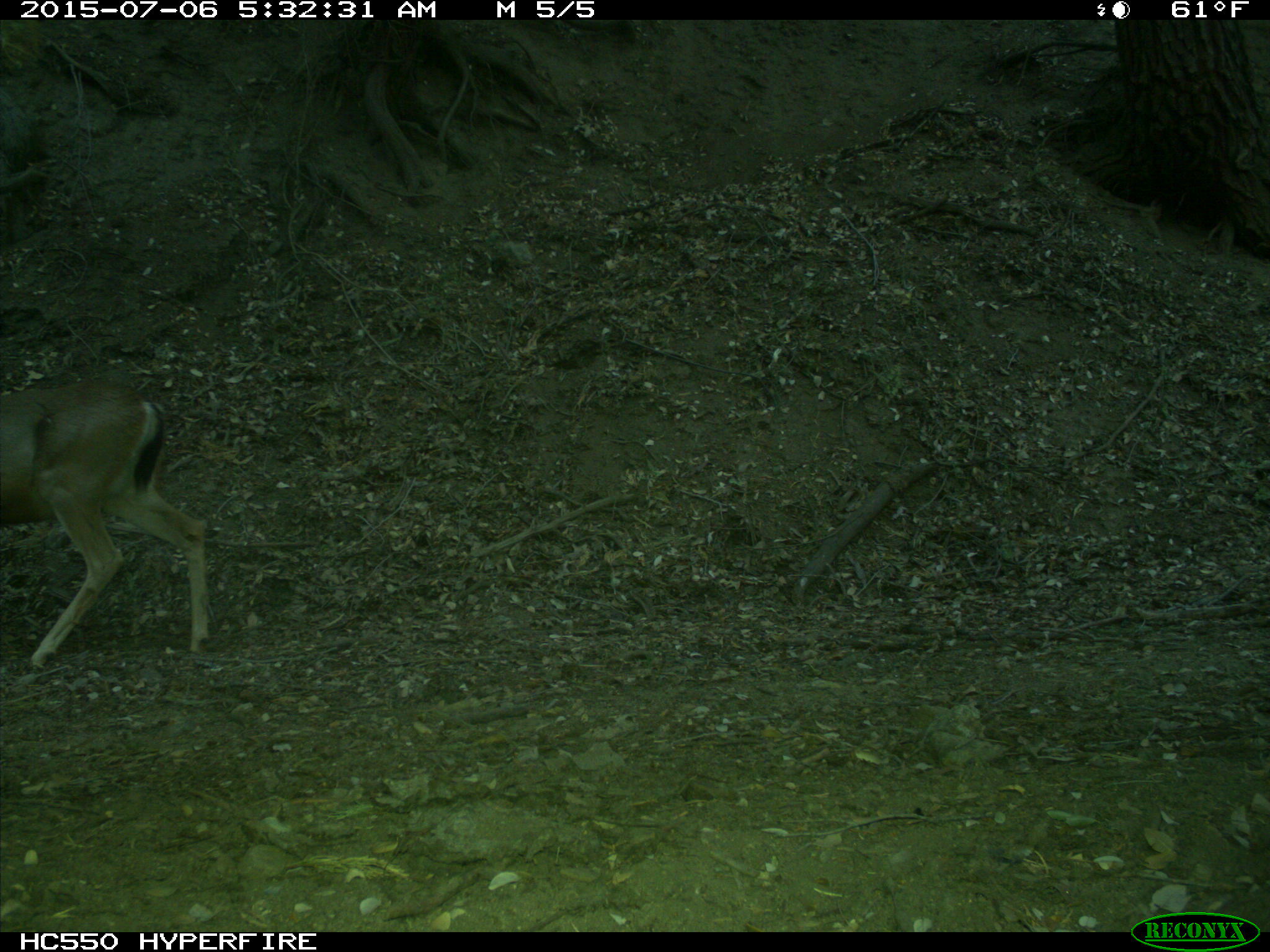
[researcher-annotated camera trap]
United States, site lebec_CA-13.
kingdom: Animalia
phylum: Chordata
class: Mammalia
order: Artiodactyla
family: Cervidae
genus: Odocoileus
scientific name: Odocoileus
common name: deer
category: unidentified deer